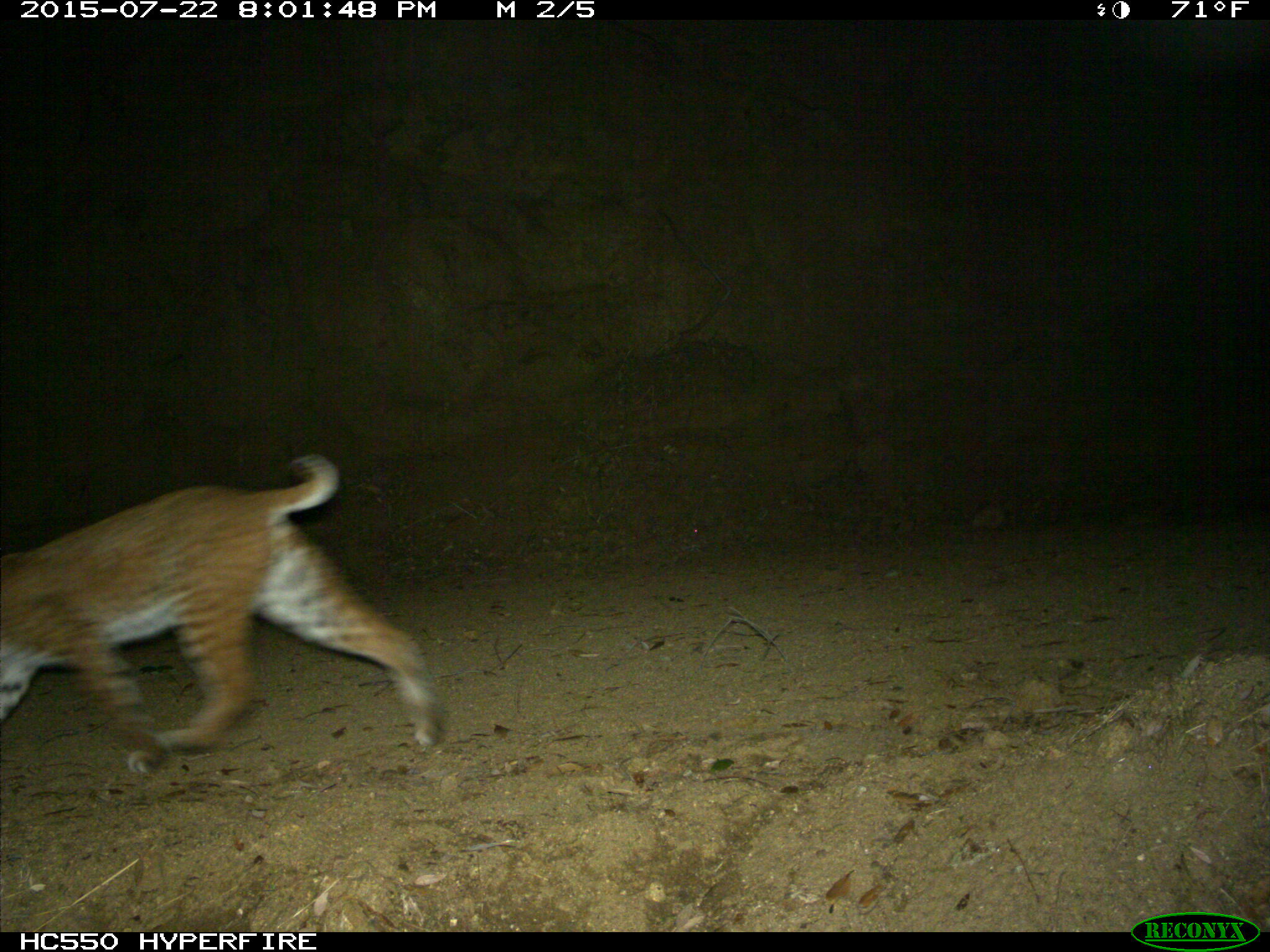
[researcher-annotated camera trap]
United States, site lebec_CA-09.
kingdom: Animalia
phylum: Chordata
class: Mammalia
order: Carnivora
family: Felidae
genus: Lynx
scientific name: Lynx rufus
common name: bobcat